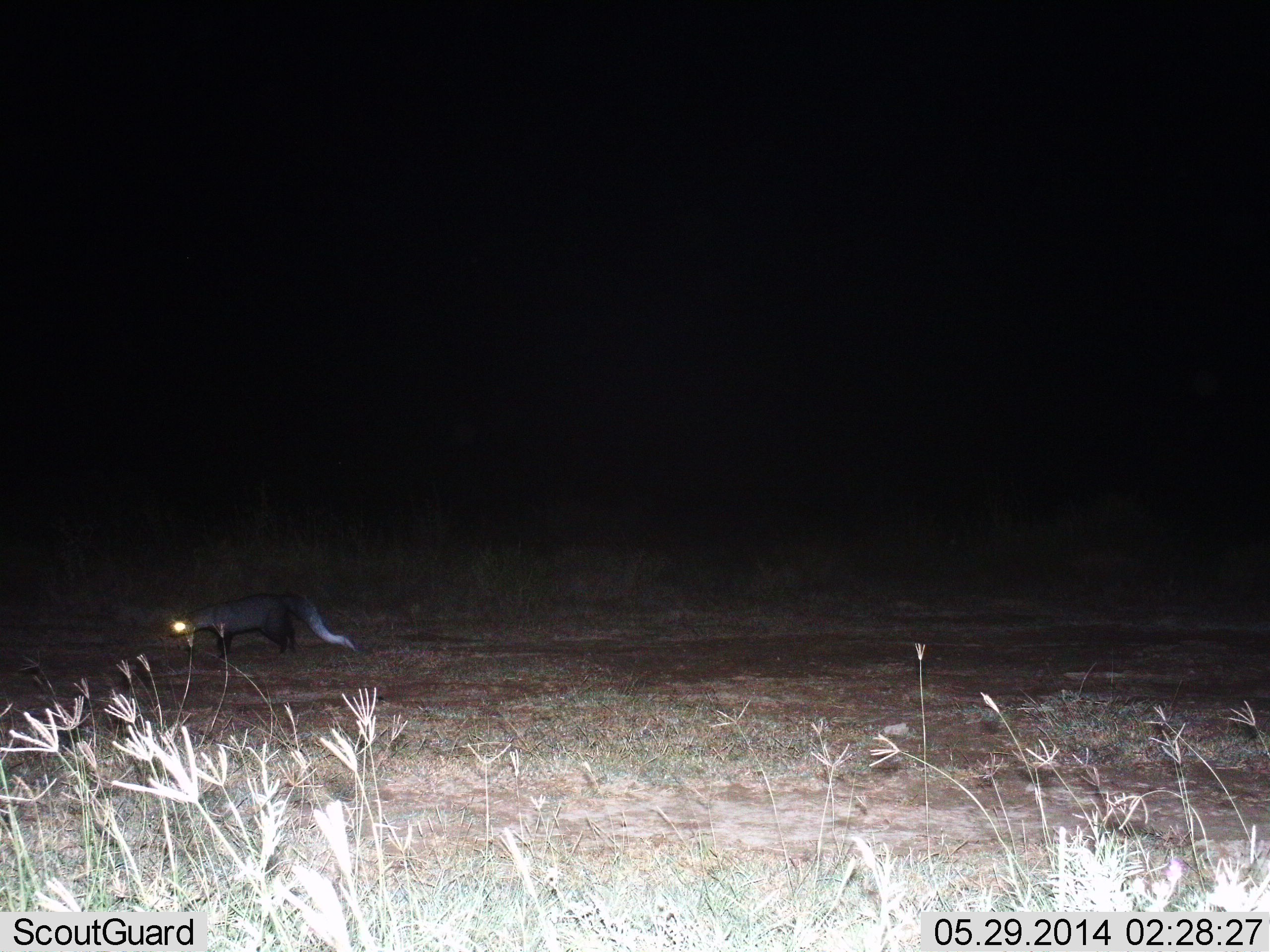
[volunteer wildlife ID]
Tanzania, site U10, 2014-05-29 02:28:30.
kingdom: Animalia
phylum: Chordata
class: Mammalia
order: Carnivora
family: Herpestidae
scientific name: Herpestidae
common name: mongoose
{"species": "mongoose (Herpestidae)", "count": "1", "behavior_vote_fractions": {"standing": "70%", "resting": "0%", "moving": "10%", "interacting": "0%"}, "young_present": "0%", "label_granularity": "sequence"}